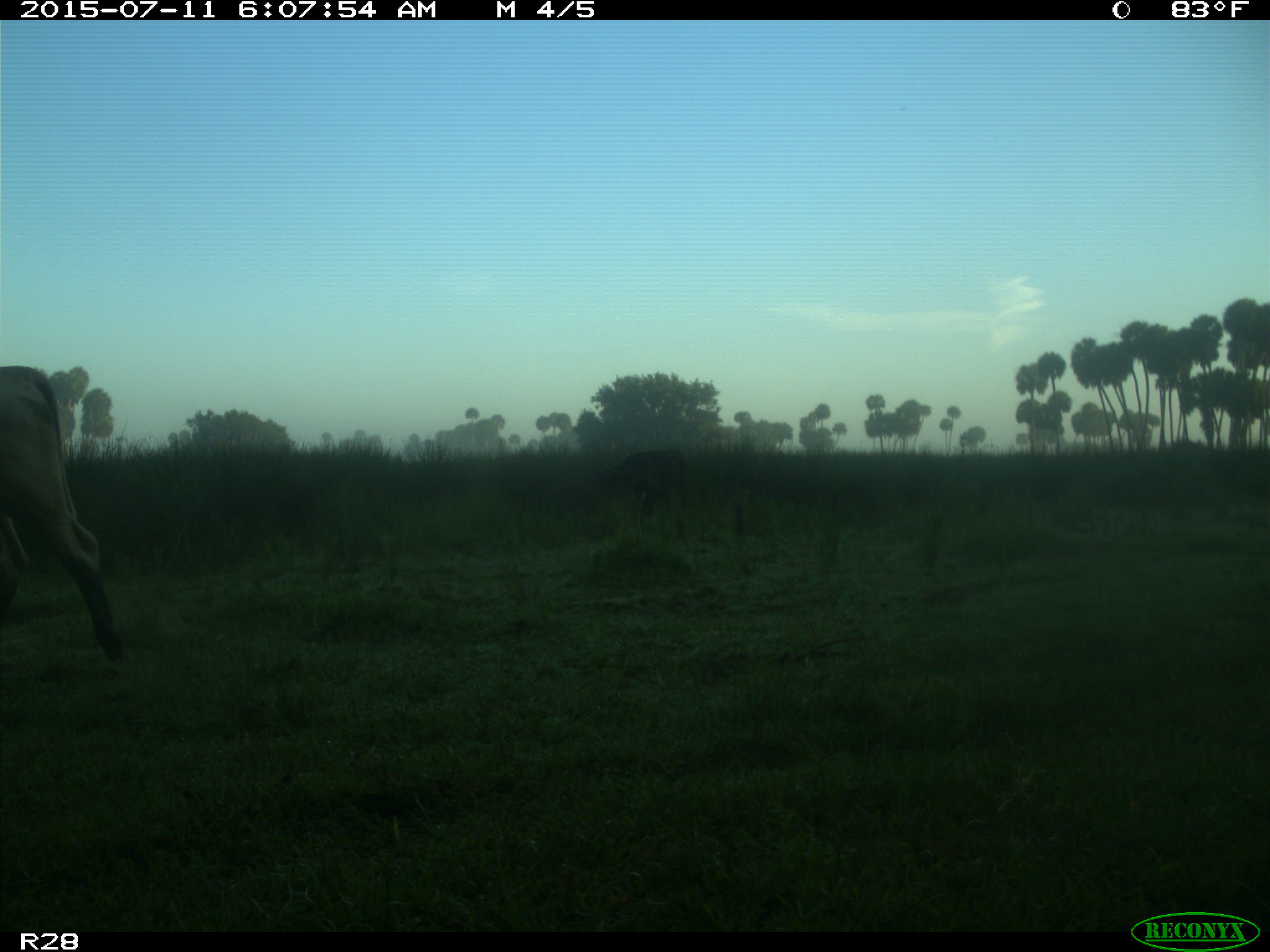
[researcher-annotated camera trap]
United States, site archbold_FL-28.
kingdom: Animalia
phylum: Chordata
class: Mammalia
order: Artiodactyla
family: Bovidae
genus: Bos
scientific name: Bos taurus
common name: domestic cow